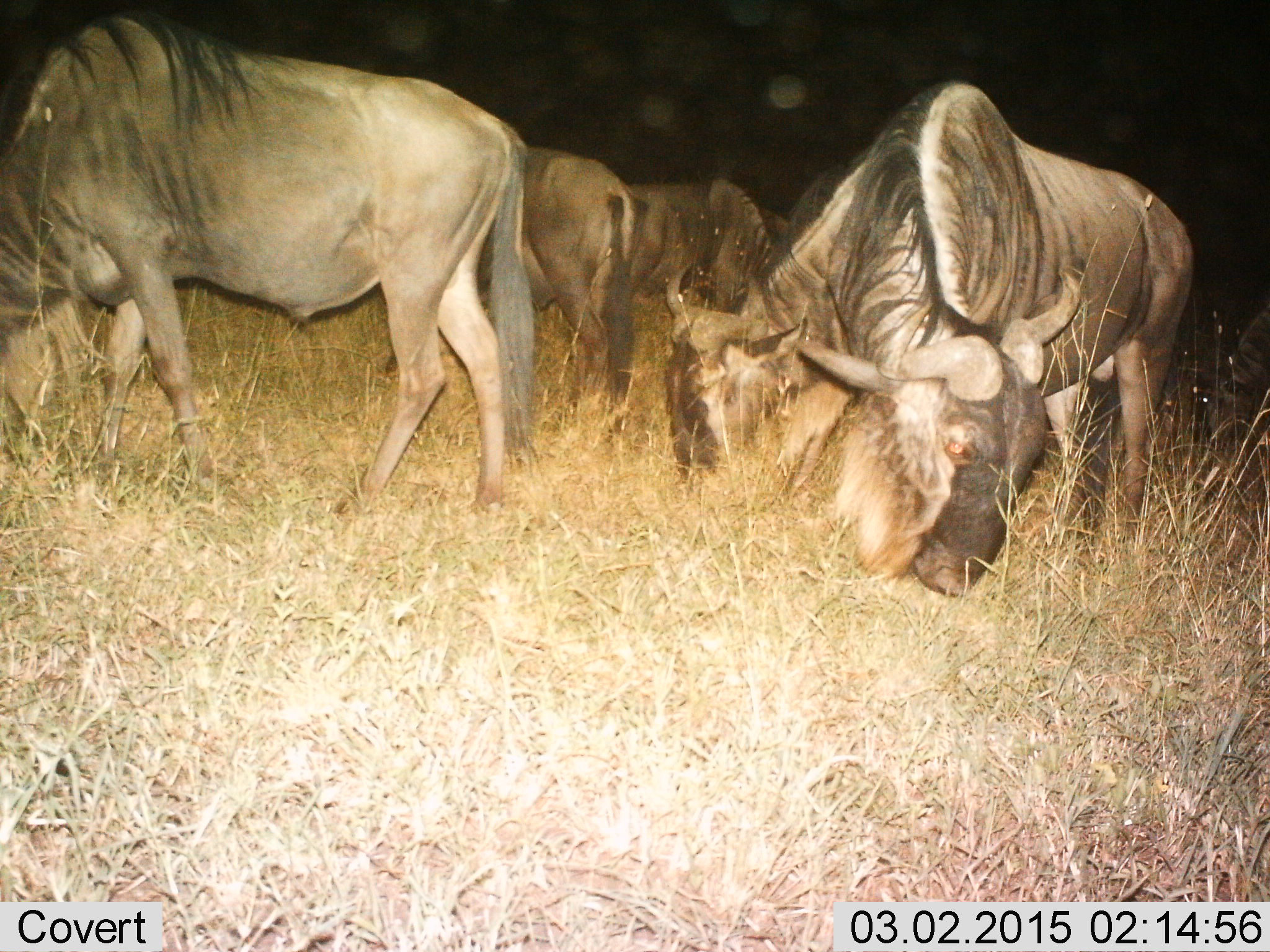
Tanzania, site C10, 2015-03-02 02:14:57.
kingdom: Animalia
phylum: Chordata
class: Mammalia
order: Artiodactyla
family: Bovidae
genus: Connochaetes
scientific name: Connochaetes taurinus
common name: blue wildebeest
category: wildebeest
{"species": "wildebeest (blue wildebeest) (Connochaetes taurinus)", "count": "6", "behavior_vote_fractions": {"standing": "20%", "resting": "0%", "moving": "0%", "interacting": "0%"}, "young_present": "0%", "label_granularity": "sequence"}